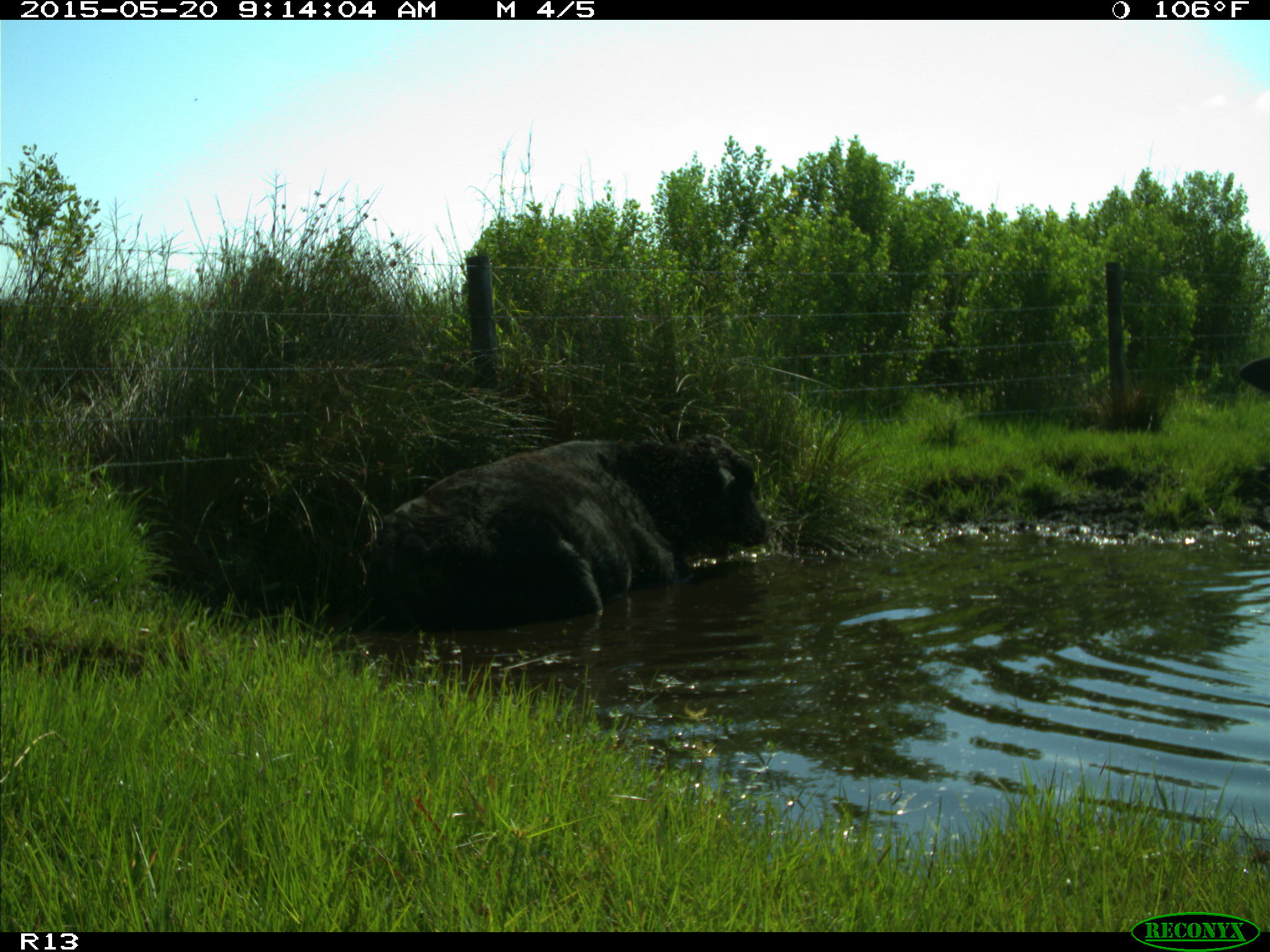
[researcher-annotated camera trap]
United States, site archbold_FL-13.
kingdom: Animalia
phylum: Chordata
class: Mammalia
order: Artiodactyla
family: Bovidae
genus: Bos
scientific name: Bos taurus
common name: domestic cow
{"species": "Bos taurus (domestic cow)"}